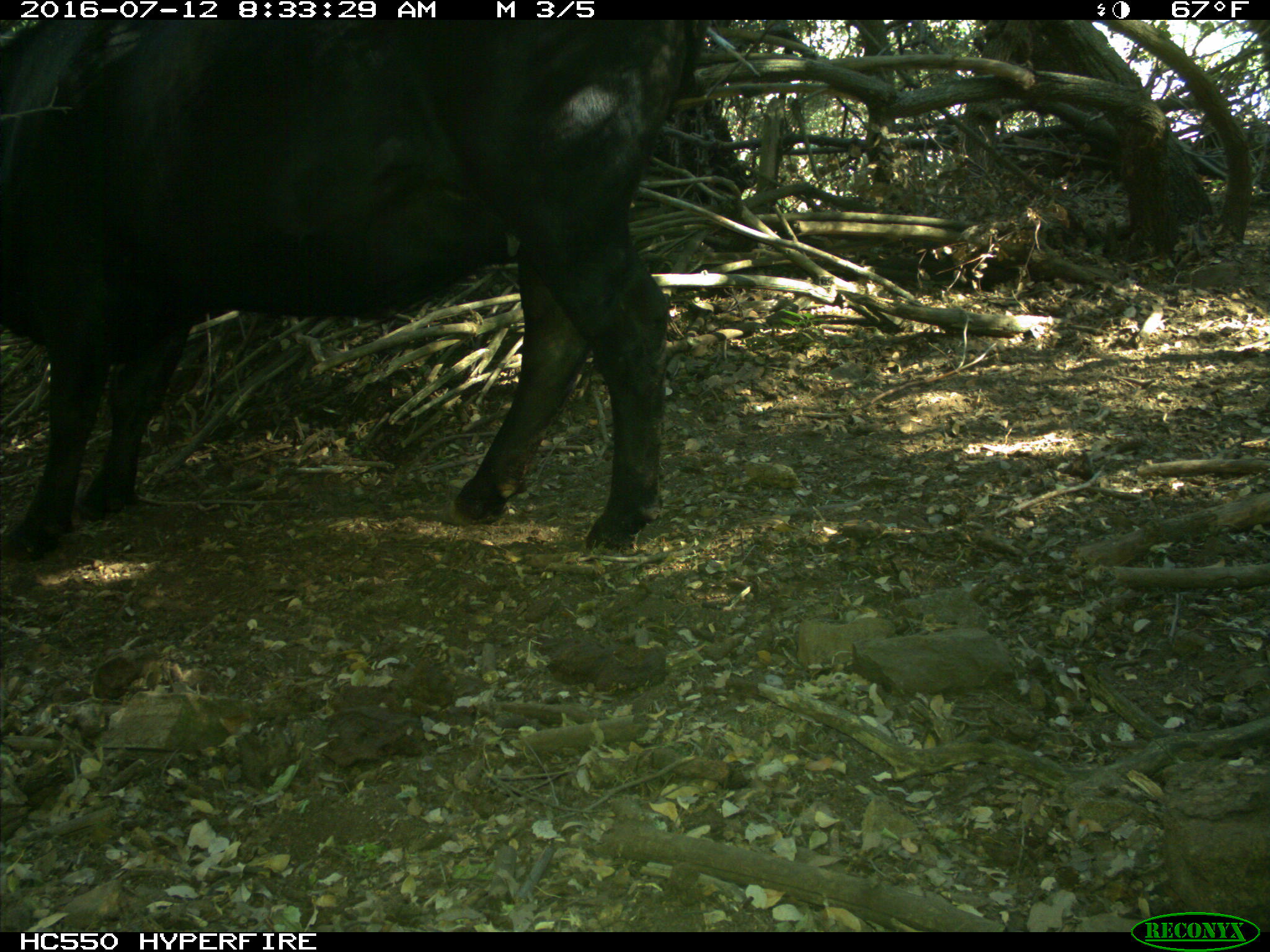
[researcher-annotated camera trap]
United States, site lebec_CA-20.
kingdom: Animalia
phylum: Chordata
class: Mammalia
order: Artiodactyla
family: Bovidae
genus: Bos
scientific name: Bos taurus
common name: domestic cow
Bos taurus (domestic cow).